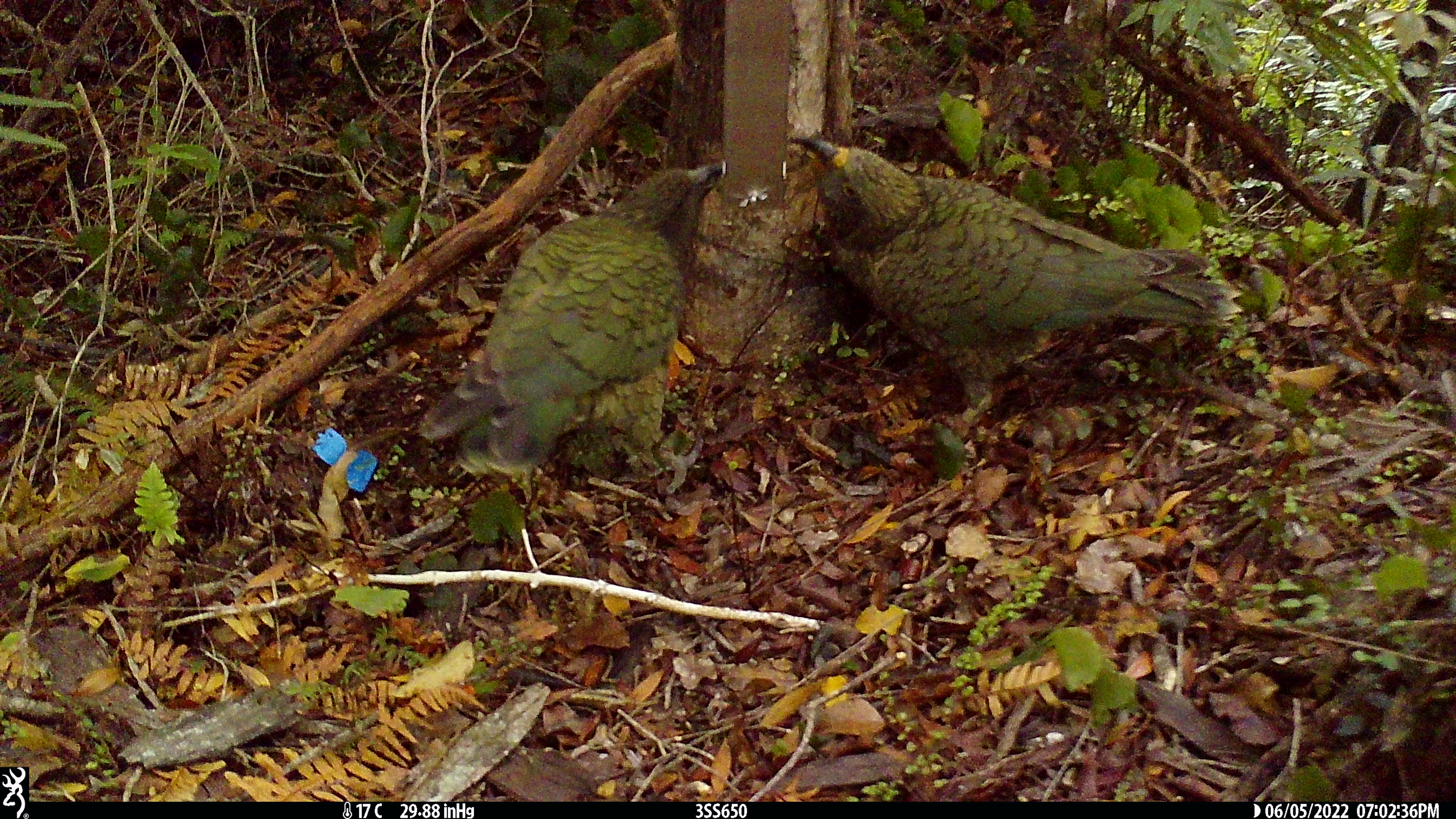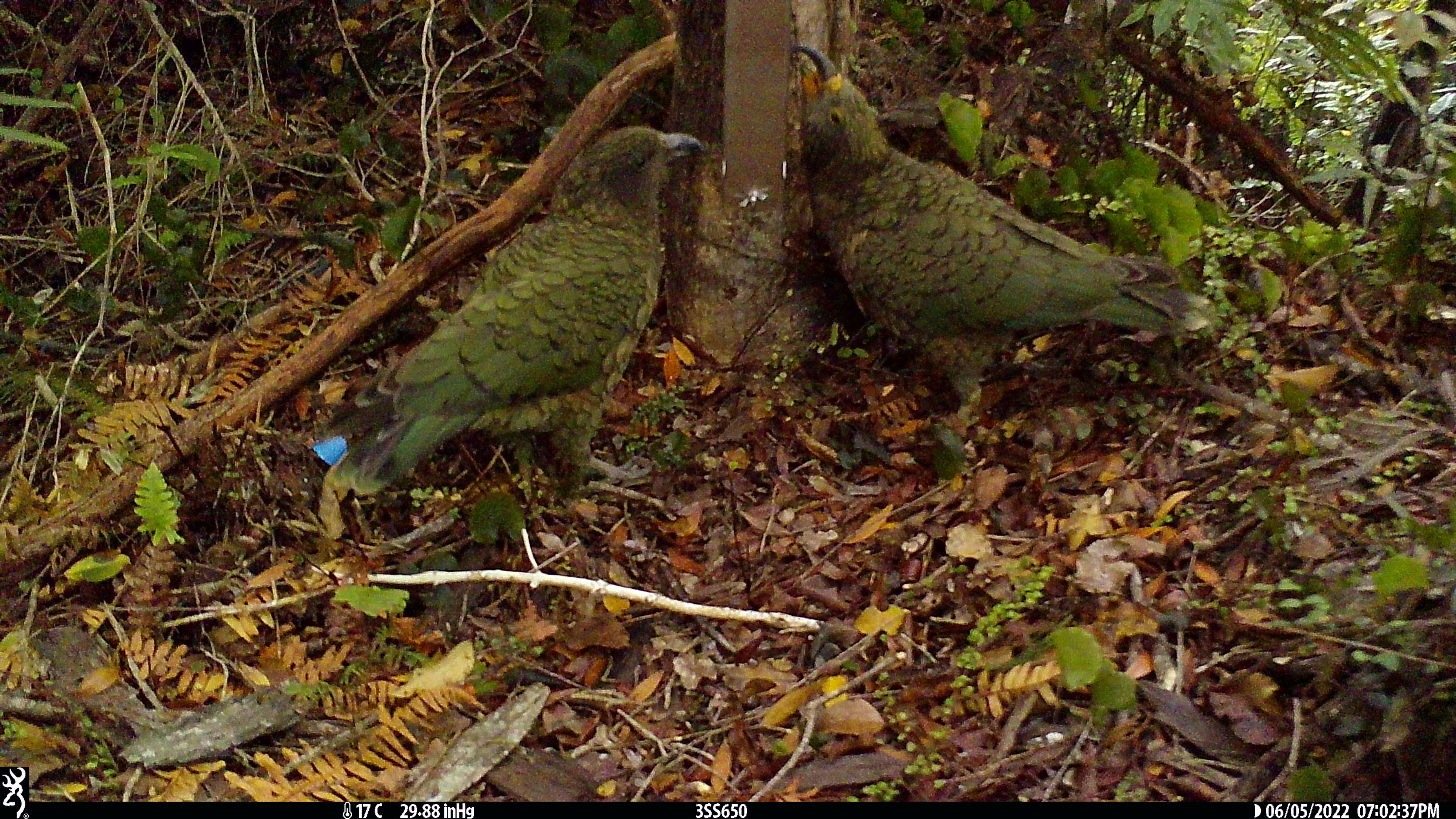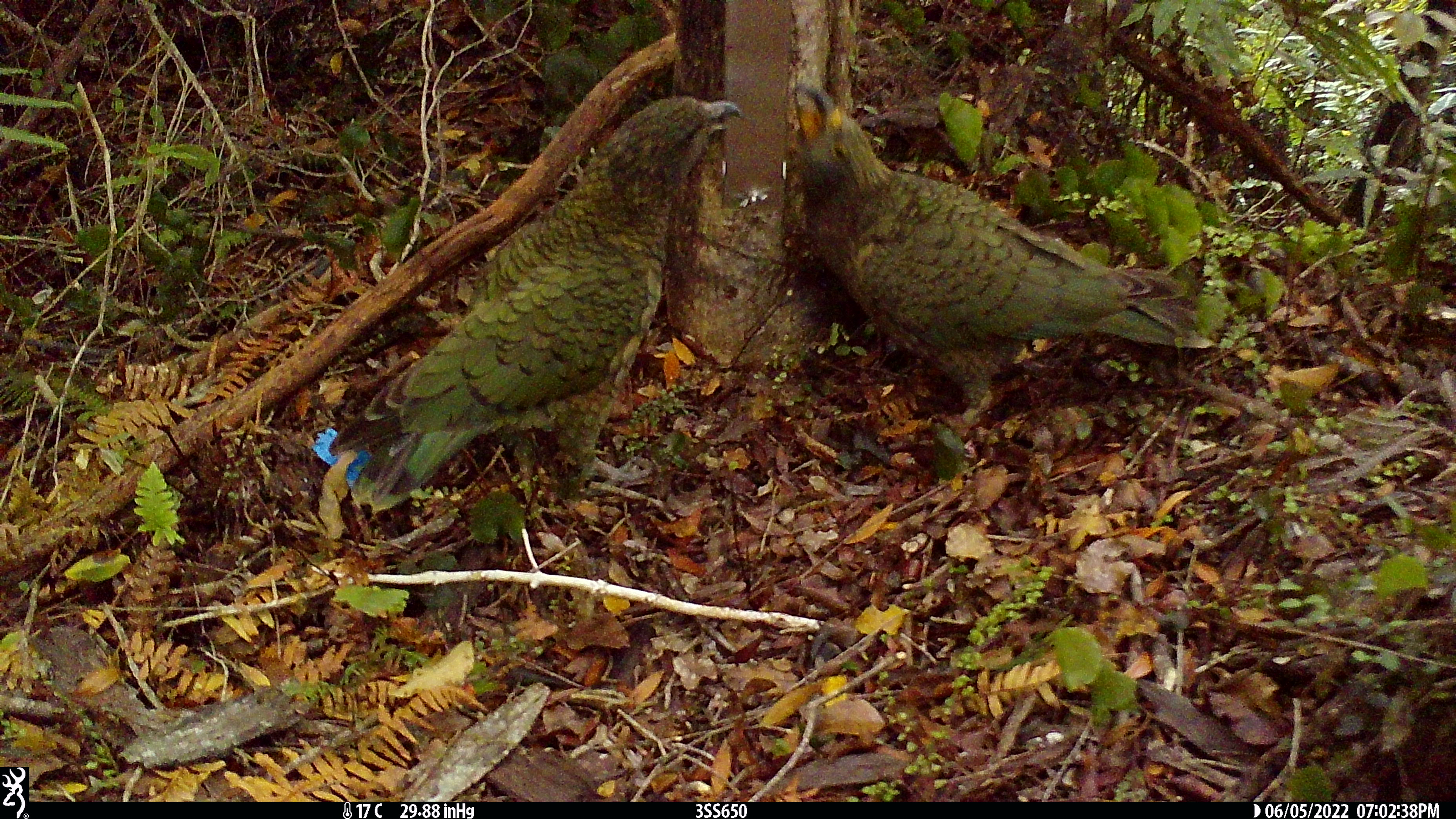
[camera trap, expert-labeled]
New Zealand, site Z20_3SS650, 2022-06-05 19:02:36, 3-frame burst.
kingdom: Animalia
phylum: Chordata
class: Aves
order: Psittaciformes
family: Strigopidae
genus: Nestor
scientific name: Nestor notabilis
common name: kea